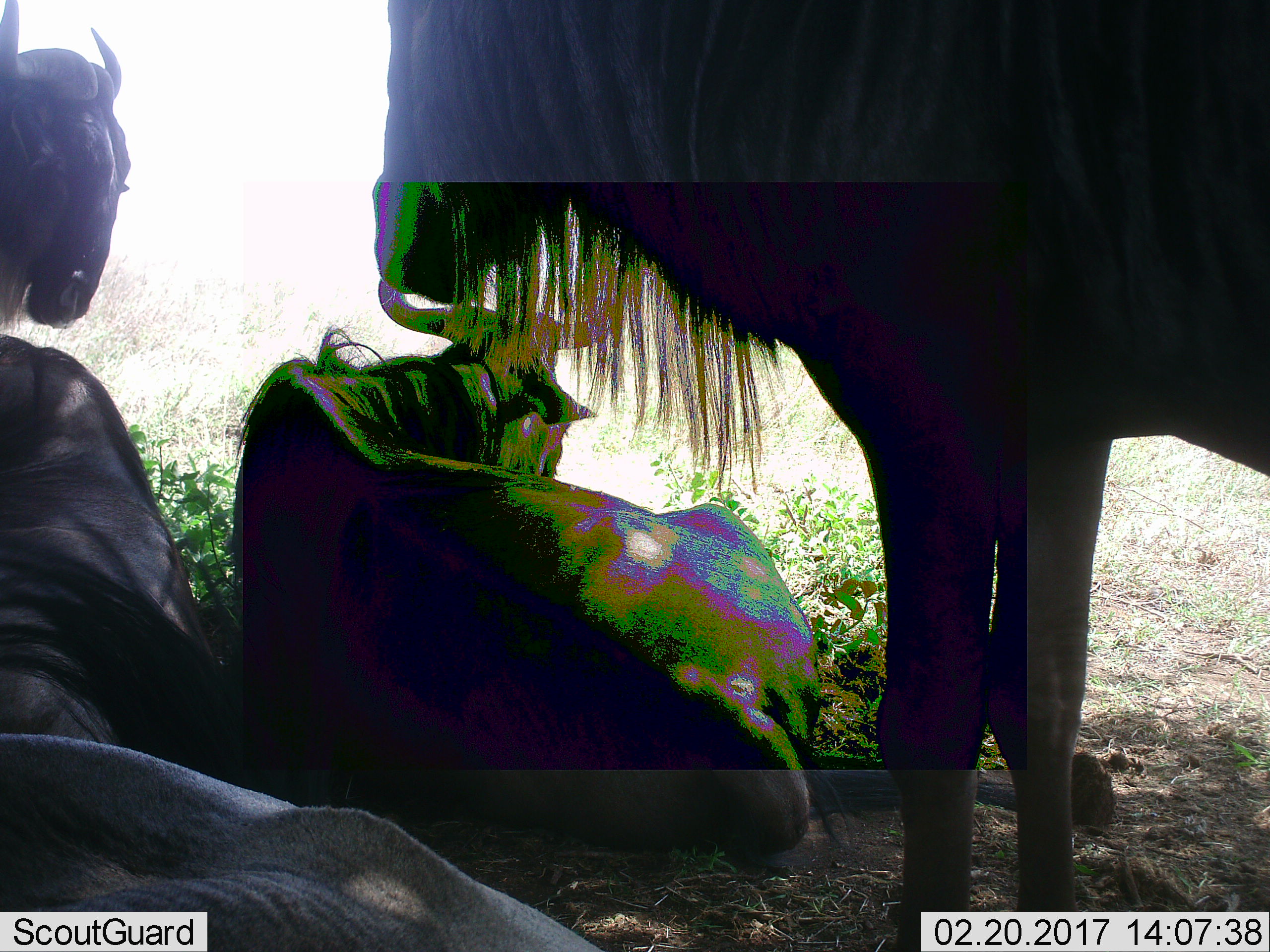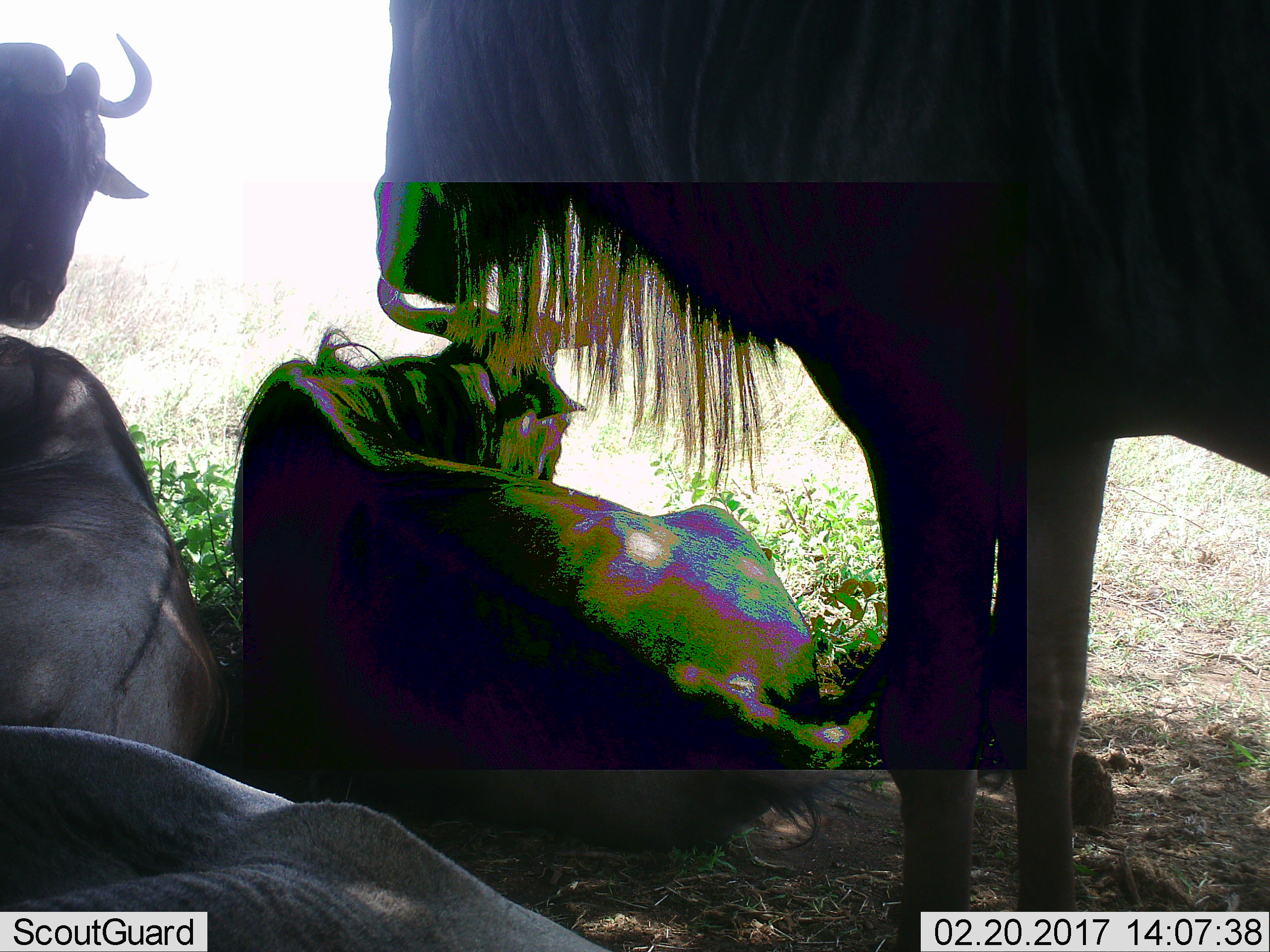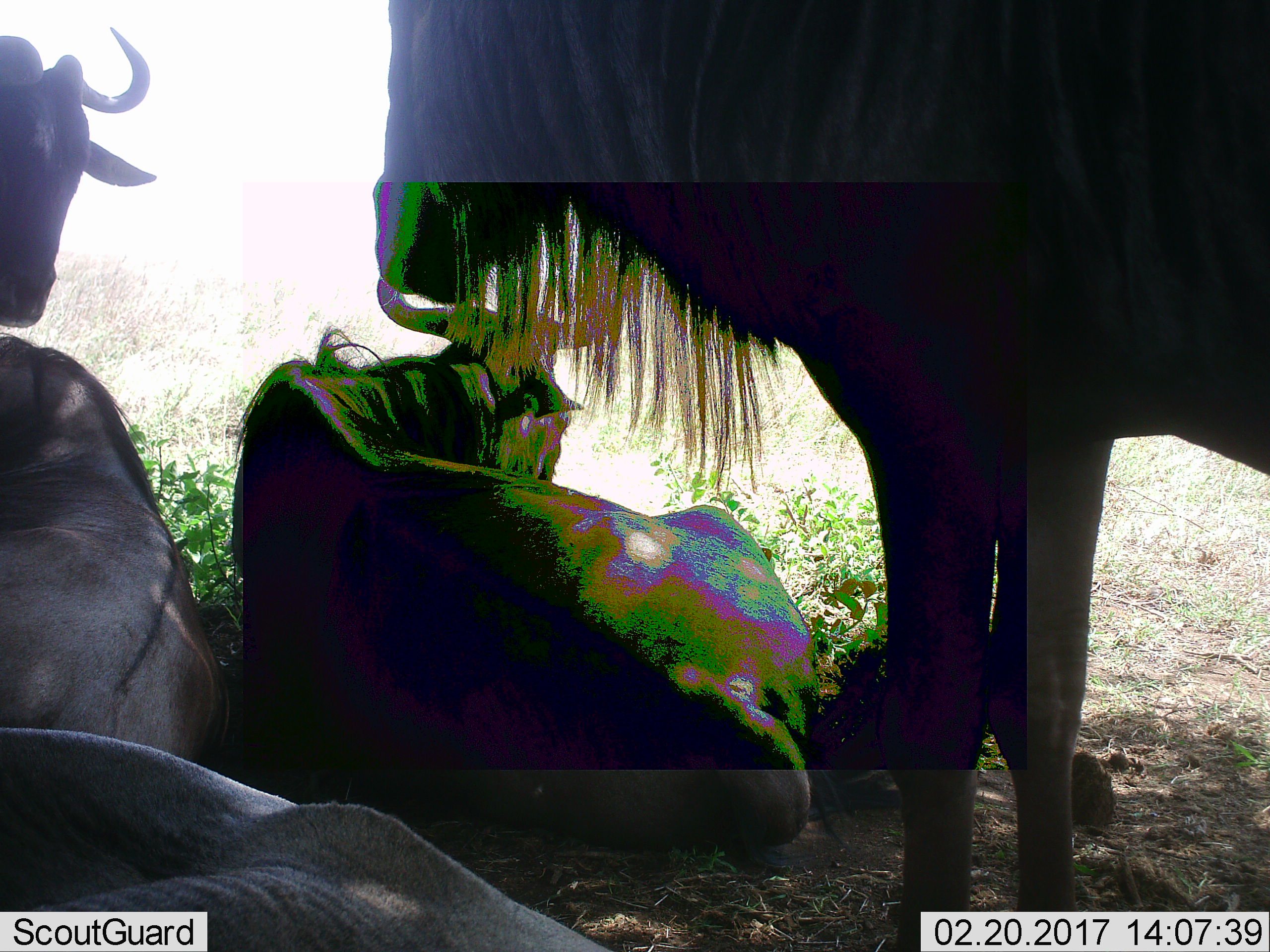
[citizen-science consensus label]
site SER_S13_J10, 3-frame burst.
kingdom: Animalia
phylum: Chordata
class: Mammalia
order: Artiodactyla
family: Bovidae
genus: Connochaetes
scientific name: Connochaetes taurinus taurinus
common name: blue wildebeest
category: wildebeestblue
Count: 5.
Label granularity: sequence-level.